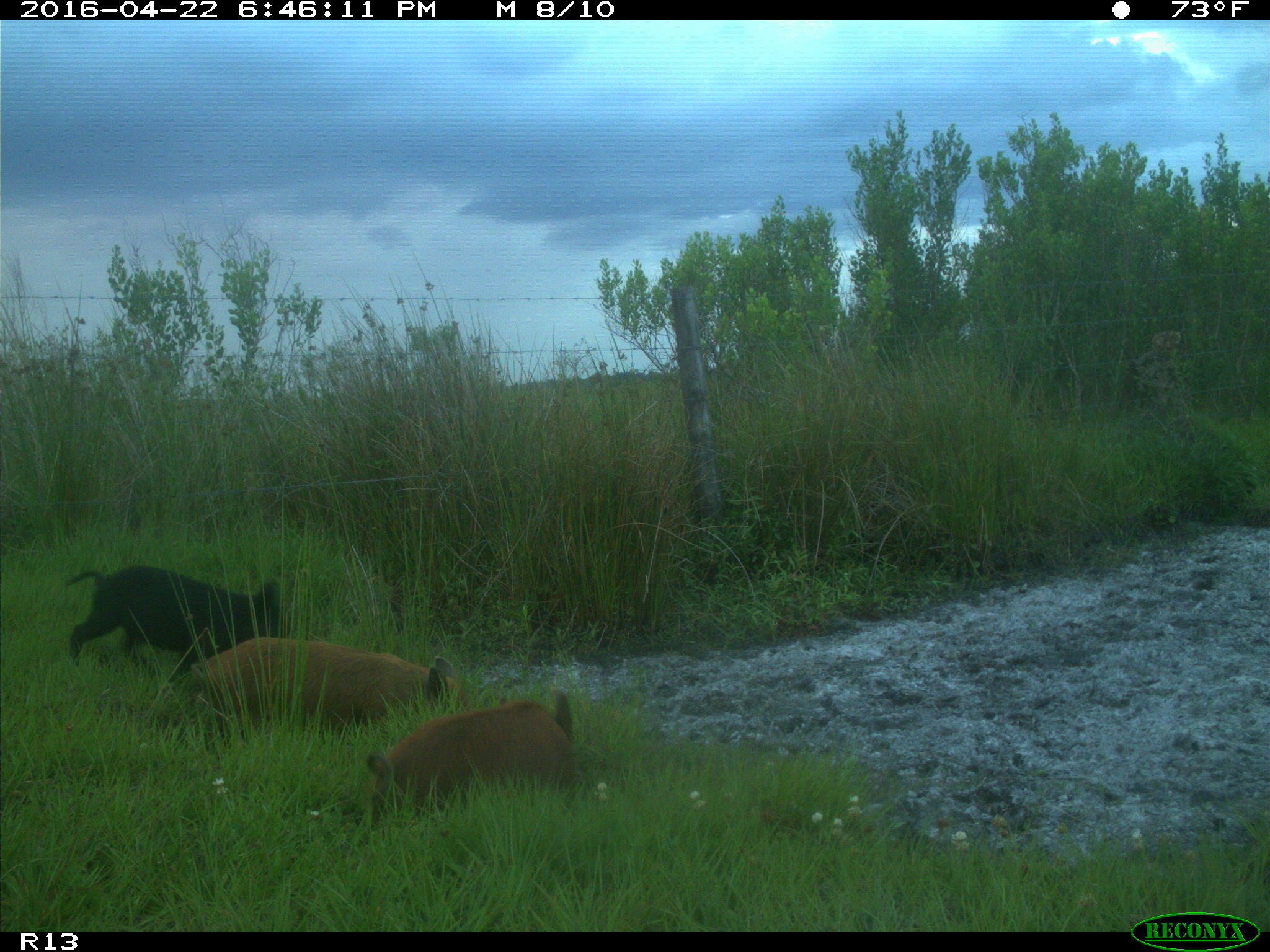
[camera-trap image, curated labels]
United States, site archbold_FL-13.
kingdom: Animalia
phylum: Chordata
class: Mammalia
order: Artiodactyla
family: Suidae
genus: Sus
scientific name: Sus scrofa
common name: wild boar